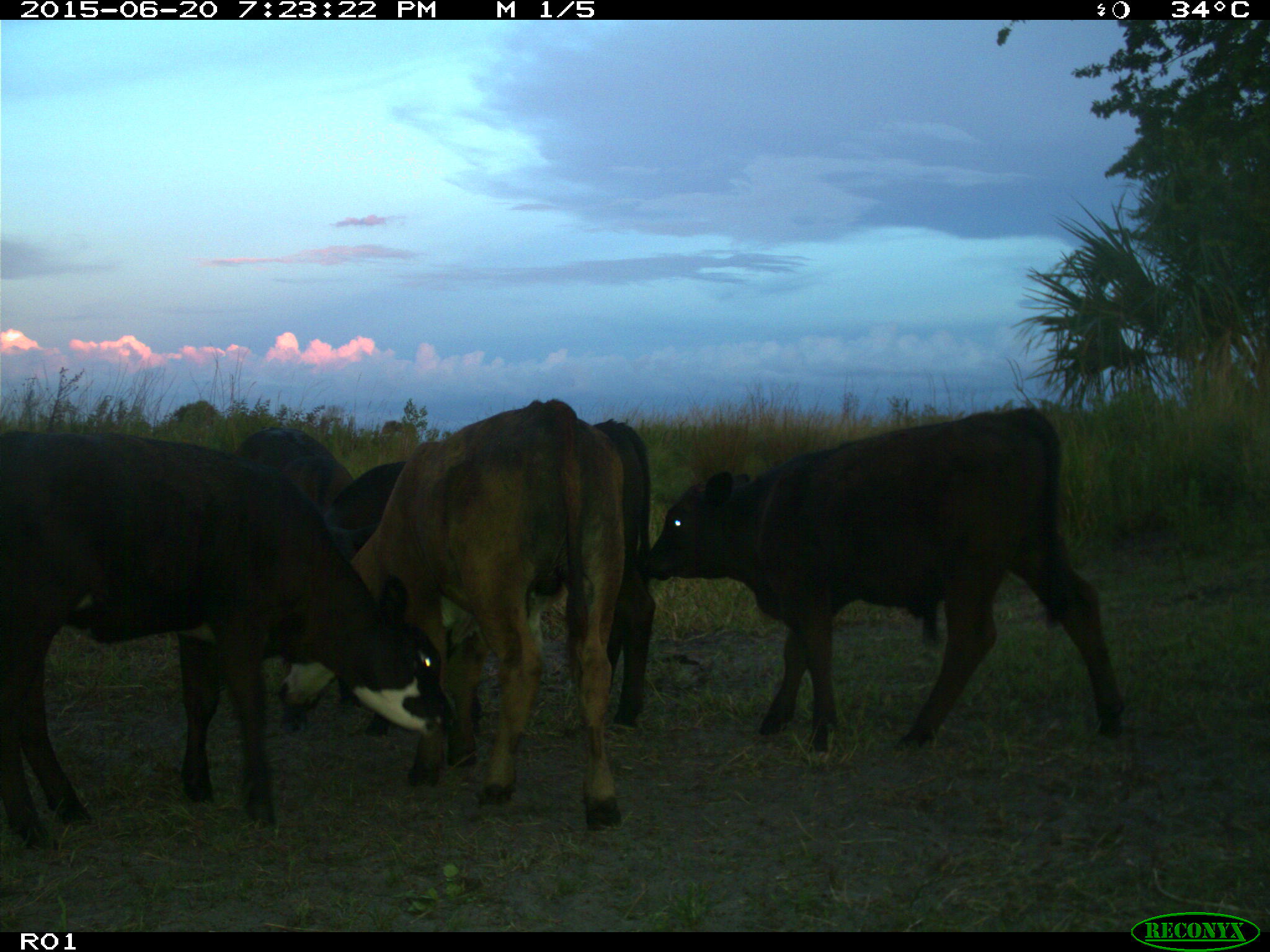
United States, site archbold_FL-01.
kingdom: Animalia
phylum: Chordata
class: Mammalia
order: Artiodactyla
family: Bovidae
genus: Bos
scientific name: Bos taurus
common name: domestic cow